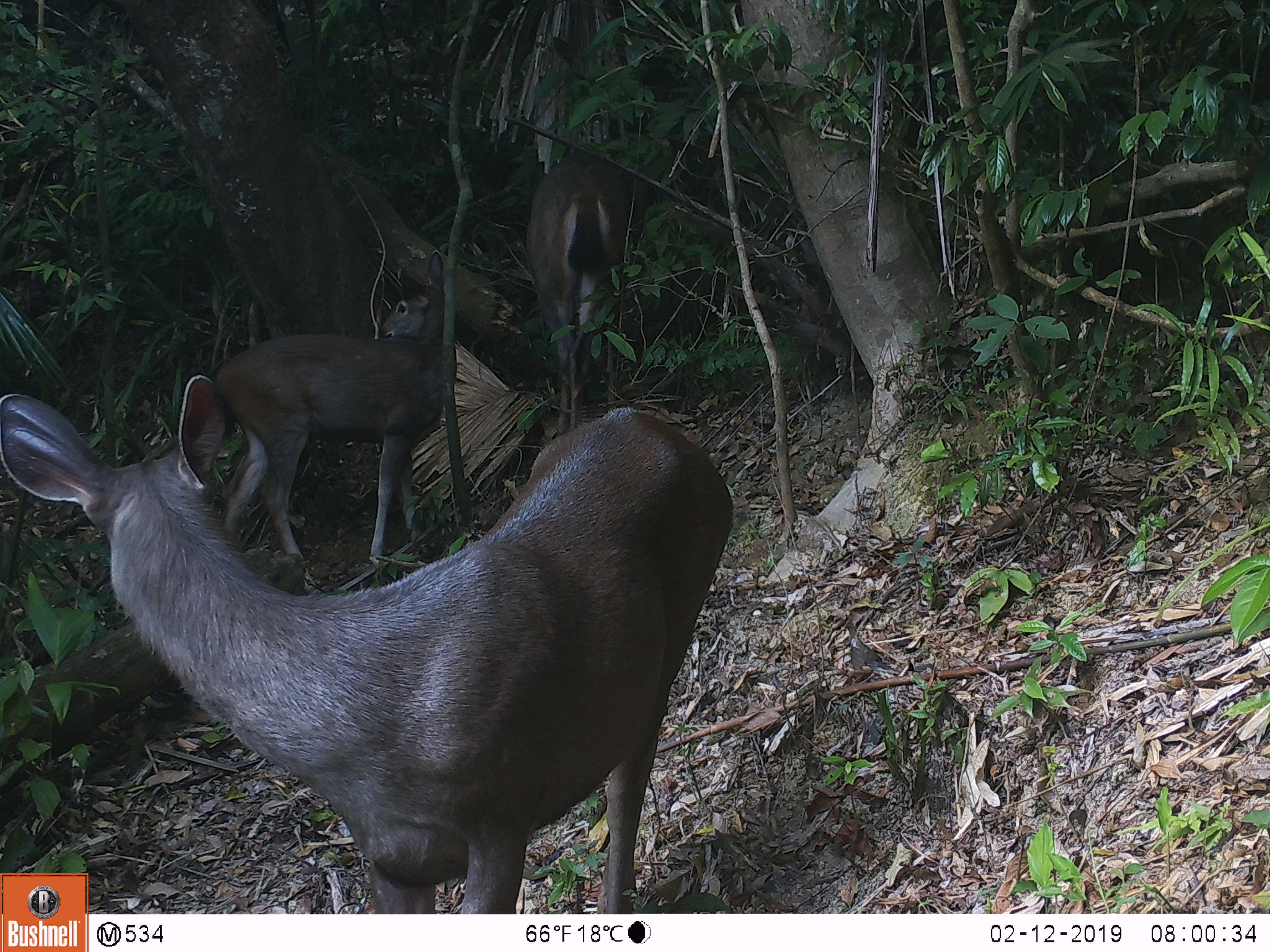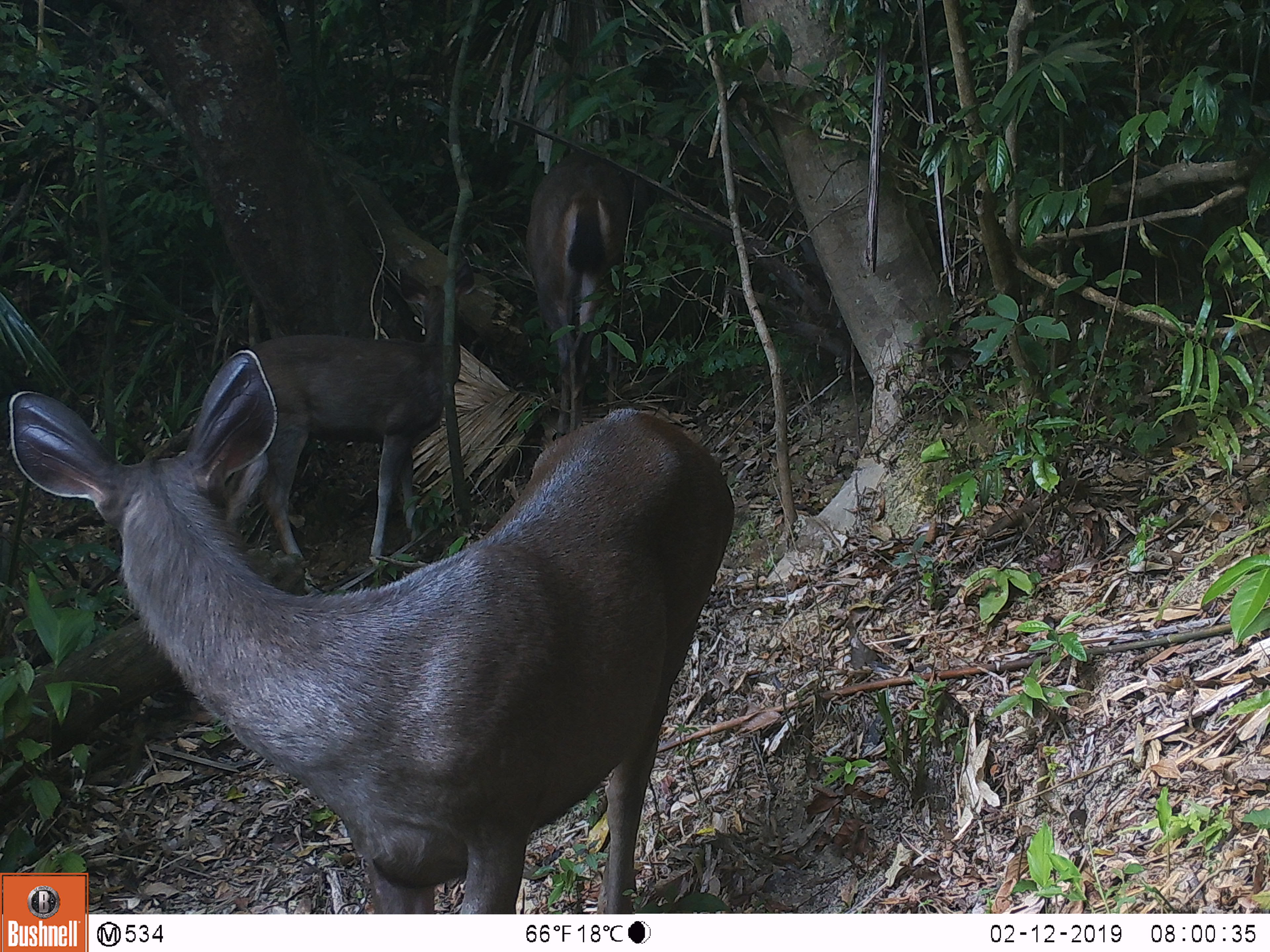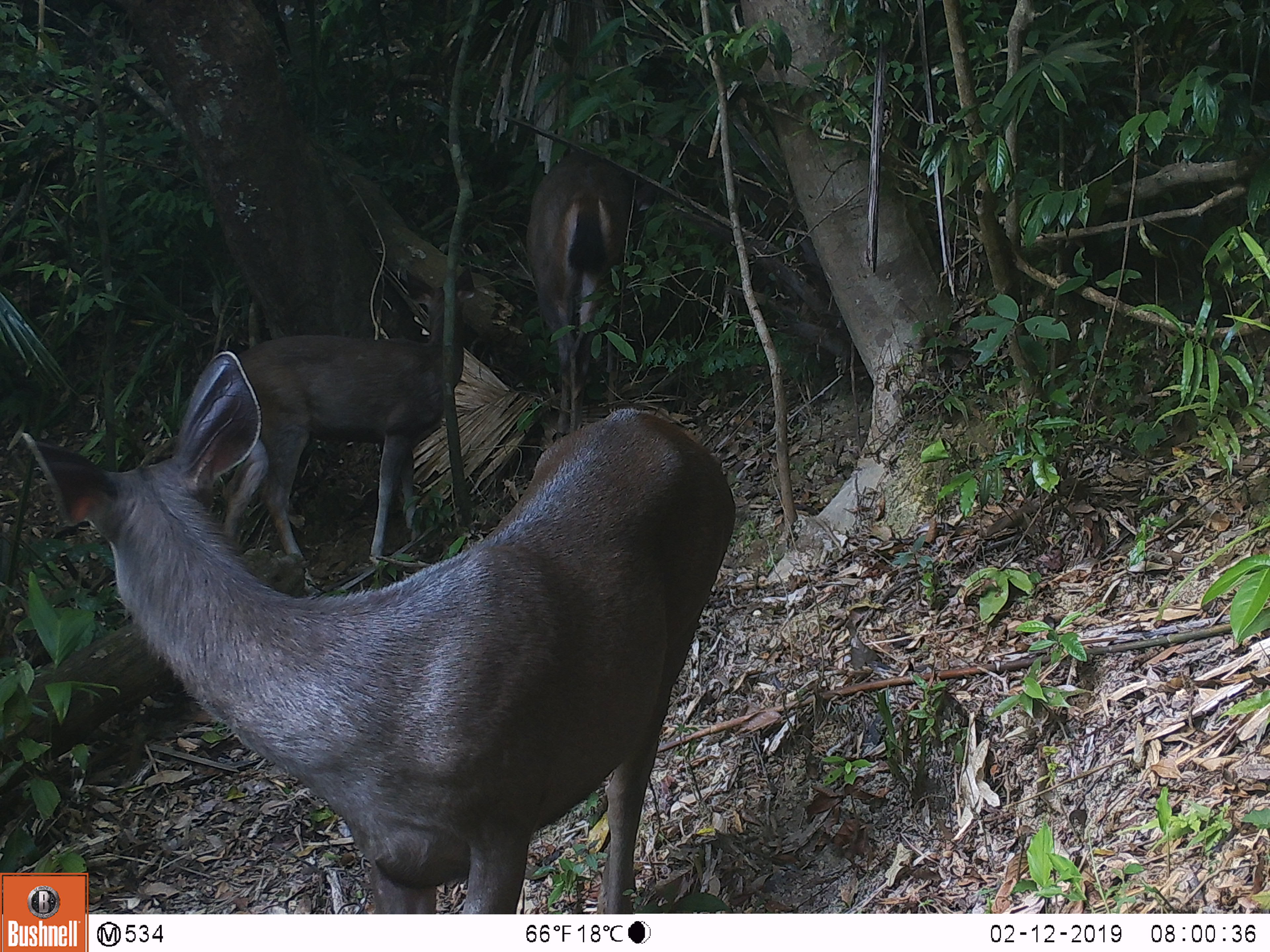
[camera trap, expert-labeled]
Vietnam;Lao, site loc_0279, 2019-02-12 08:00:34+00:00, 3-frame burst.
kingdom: Animalia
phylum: Chordata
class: Mammalia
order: Artiodactyla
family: Cervidae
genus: Rusa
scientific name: Rusa unicolor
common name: sambar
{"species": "sambar (Rusa unicolor)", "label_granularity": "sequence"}